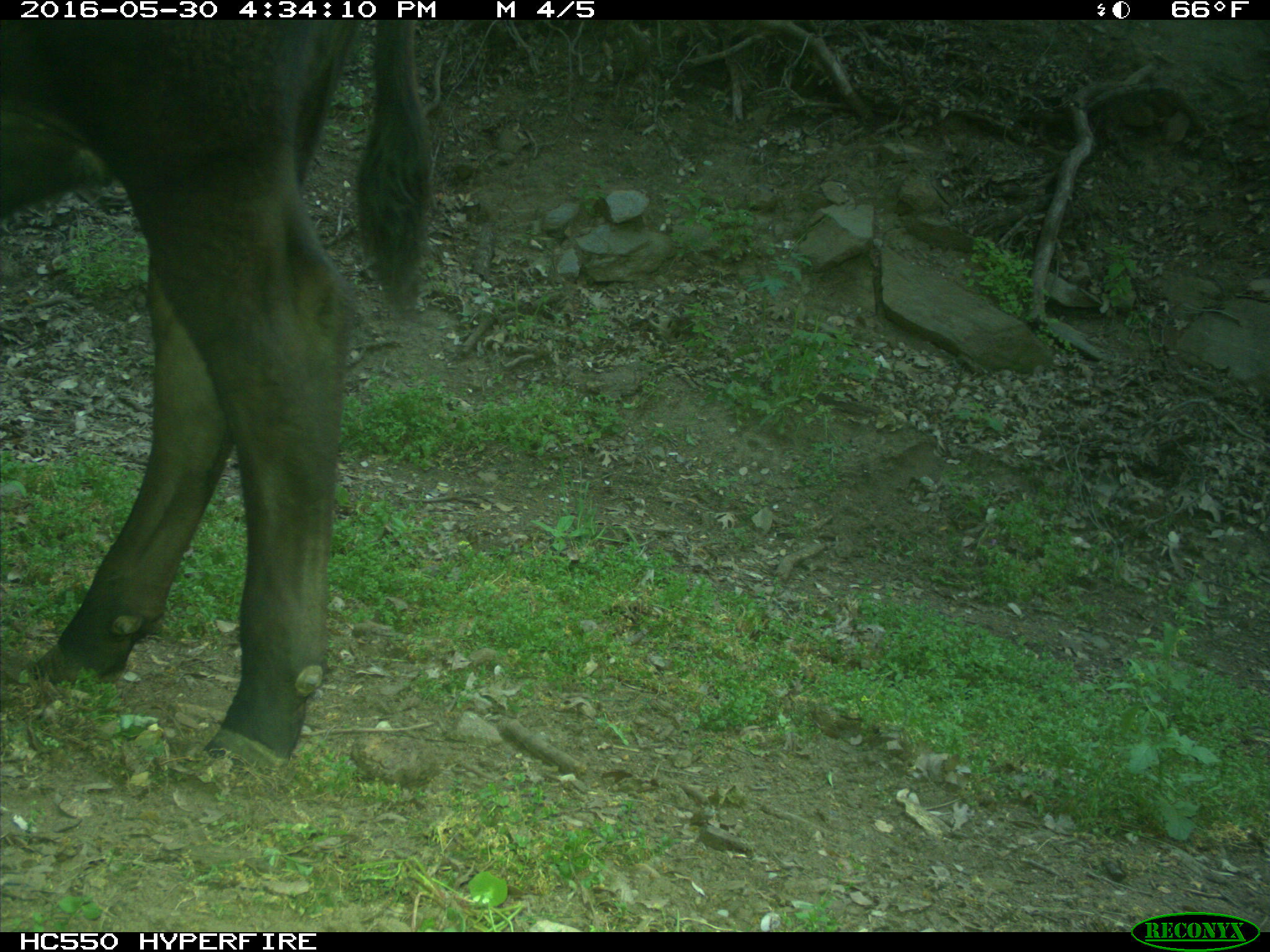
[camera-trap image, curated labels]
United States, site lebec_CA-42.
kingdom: Animalia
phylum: Chordata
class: Mammalia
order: Artiodactyla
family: Bovidae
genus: Bos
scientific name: Bos taurus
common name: domestic cow